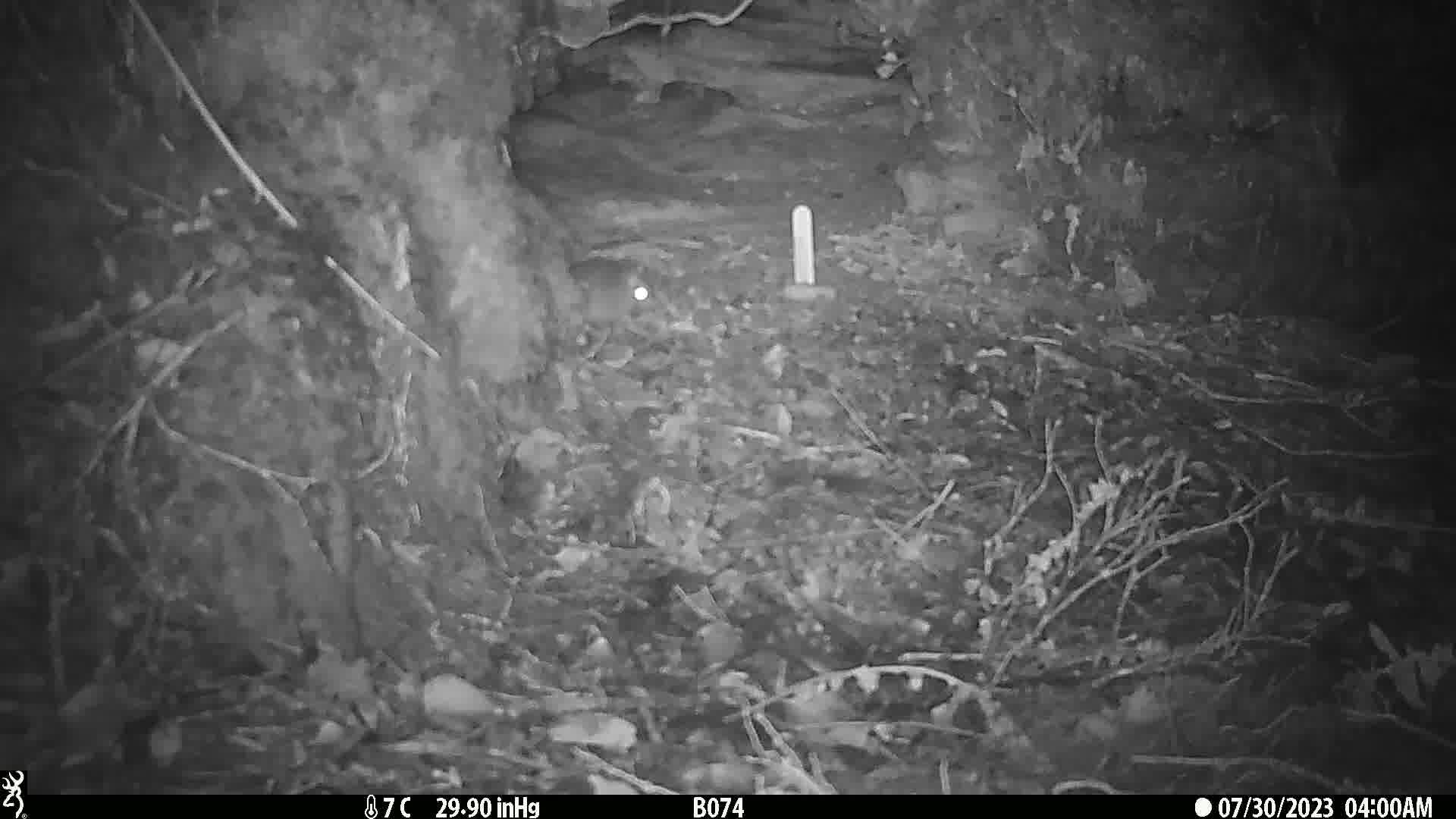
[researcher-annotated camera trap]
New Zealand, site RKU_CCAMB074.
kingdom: Animalia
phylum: Chordata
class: Mammalia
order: Rodentia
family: Muridae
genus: Rattus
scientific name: Rattus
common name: rat